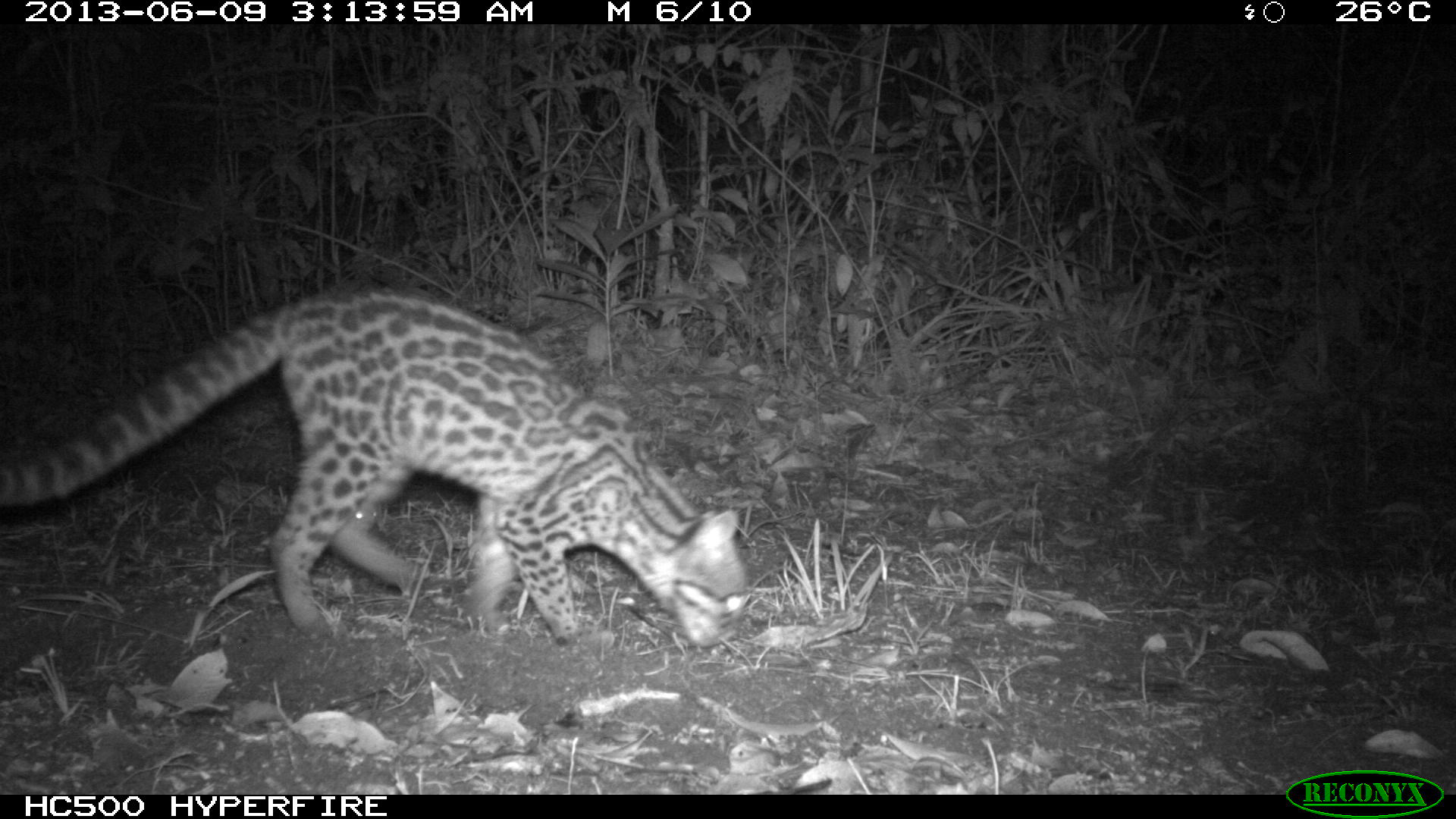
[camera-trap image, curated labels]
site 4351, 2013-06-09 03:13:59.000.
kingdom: Animalia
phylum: Chordata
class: Mammalia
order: Carnivora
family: Felidae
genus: Leopardus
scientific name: Leopardus wiedii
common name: margay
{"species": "Leopardus wiedii (margay)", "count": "1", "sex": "female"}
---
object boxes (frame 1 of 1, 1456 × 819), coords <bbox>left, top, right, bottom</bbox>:
leopardus wiedii: <bbox>0, 279, 755, 651</bbox>